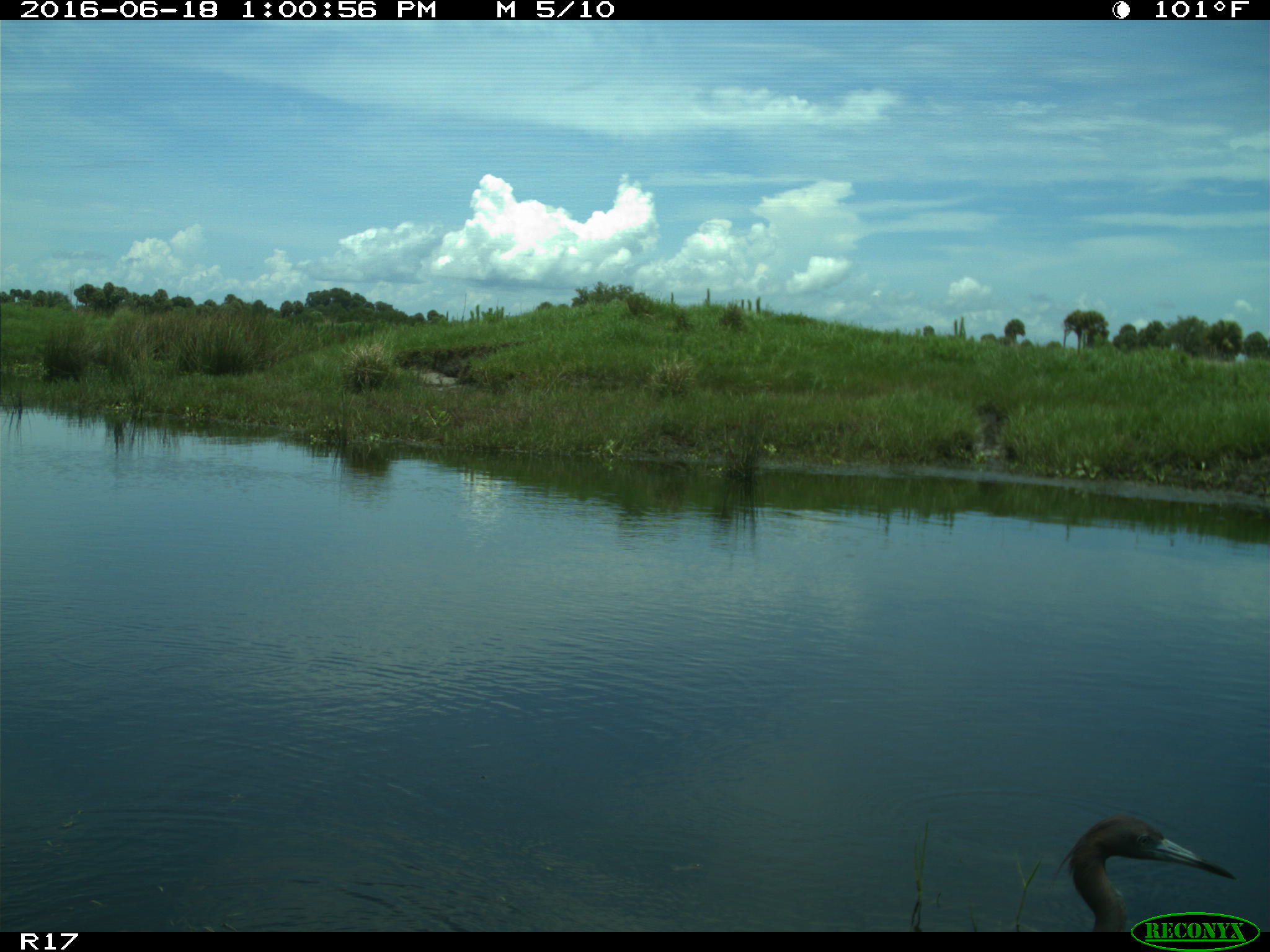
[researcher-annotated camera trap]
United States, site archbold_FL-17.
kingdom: Animalia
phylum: Chordata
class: Aves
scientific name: Aves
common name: birds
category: unidentified bird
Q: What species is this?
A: Unidentified bird (birds) (Aves).